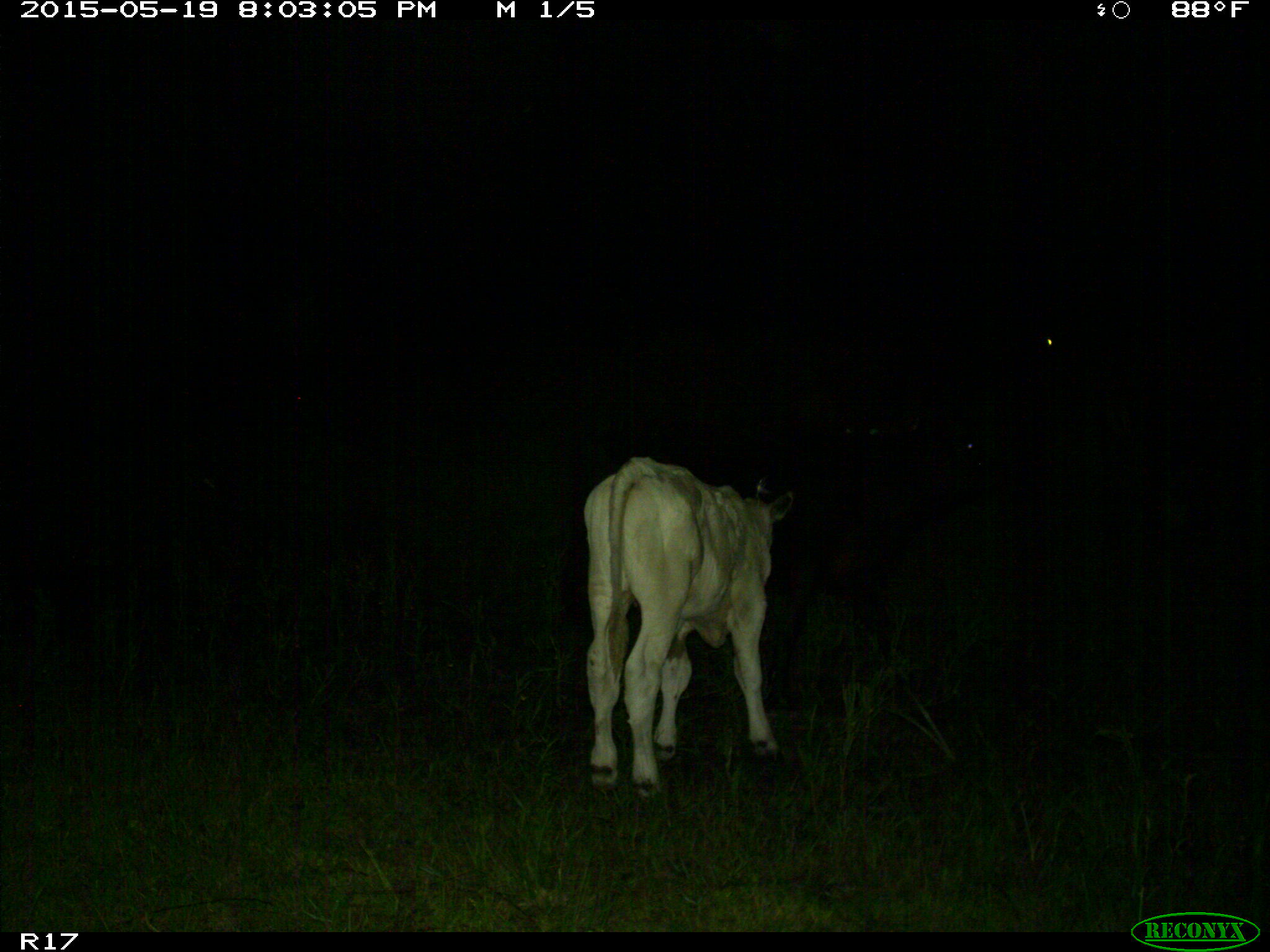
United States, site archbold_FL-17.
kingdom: Animalia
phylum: Chordata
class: Mammalia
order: Artiodactyla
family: Bovidae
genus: Bos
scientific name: Bos taurus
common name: domestic cow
Bos taurus (domestic cow).